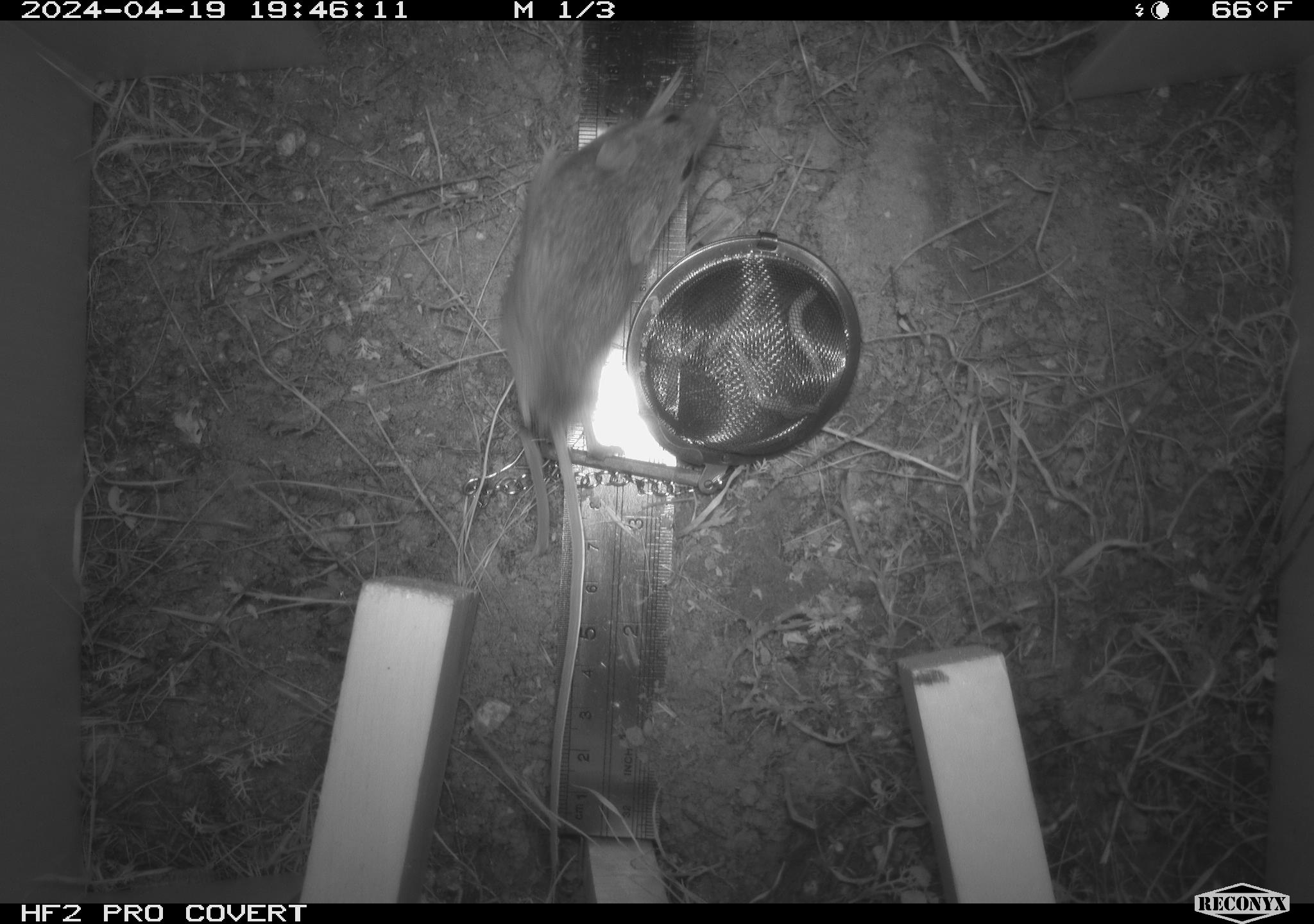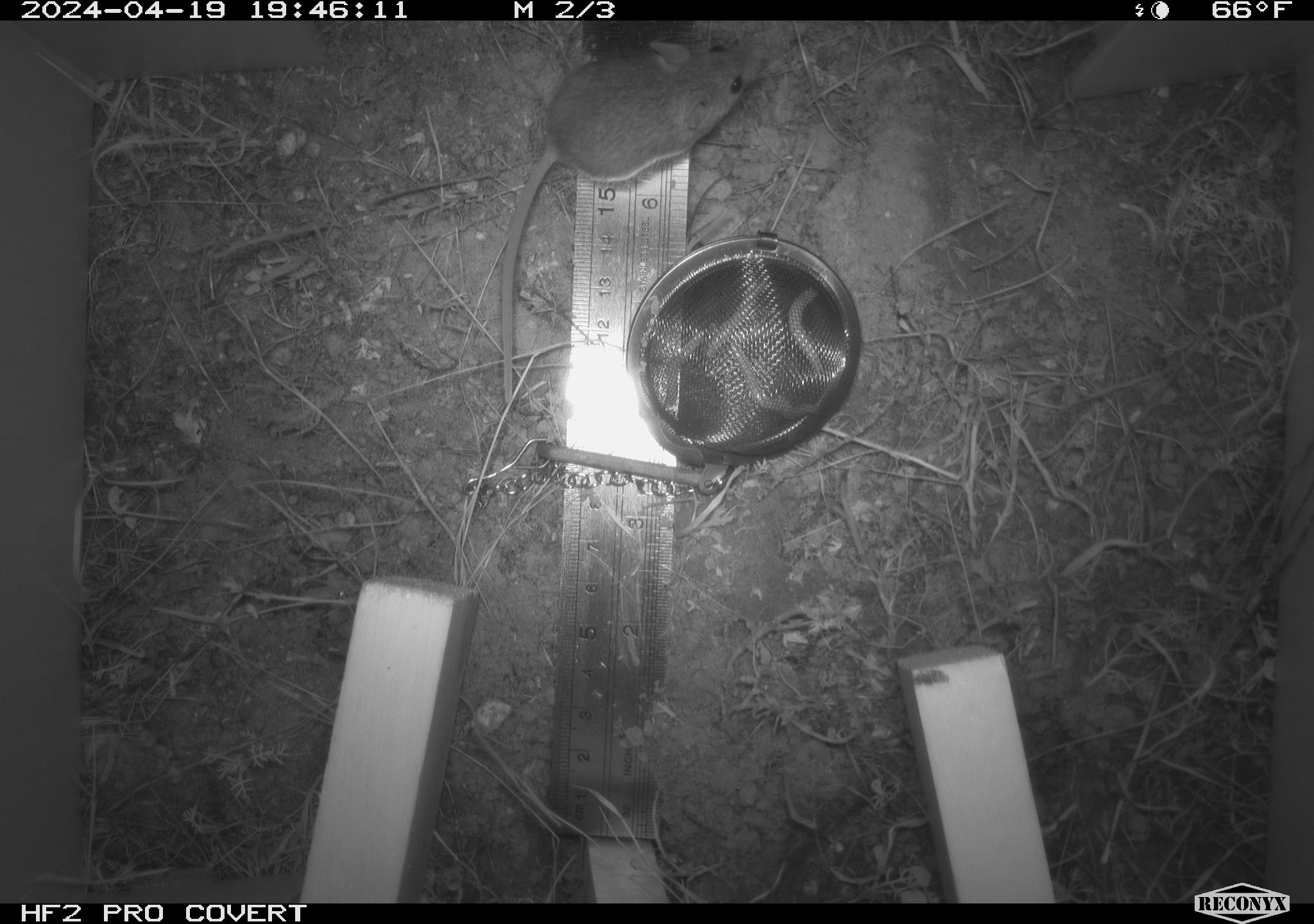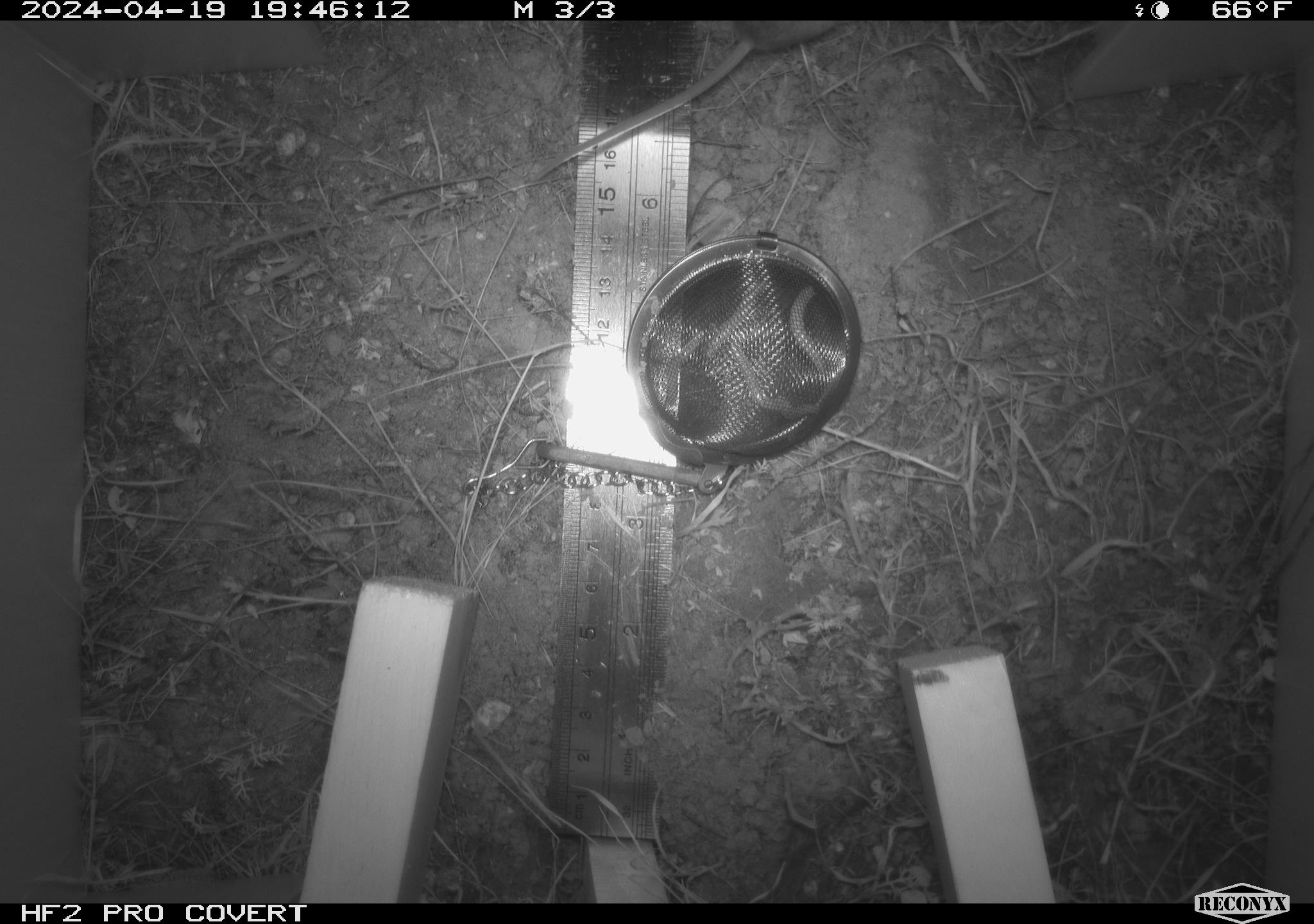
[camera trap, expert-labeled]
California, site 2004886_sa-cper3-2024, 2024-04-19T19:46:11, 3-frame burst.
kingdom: Animalia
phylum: Chordata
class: Mammalia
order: Rodentia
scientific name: Rodentia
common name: rodent